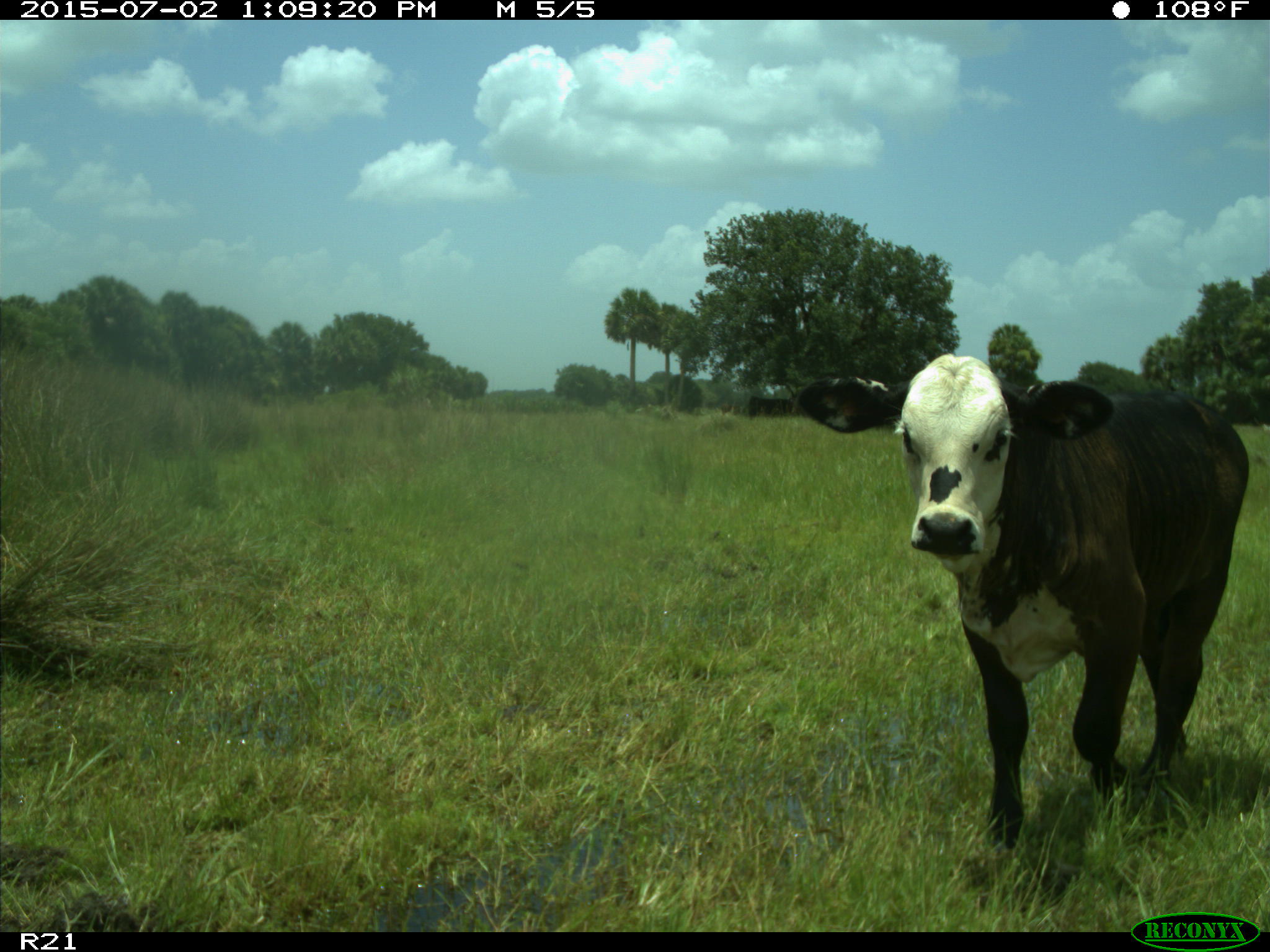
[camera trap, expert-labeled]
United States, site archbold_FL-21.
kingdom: Animalia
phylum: Chordata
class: Mammalia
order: Artiodactyla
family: Bovidae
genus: Bos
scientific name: Bos taurus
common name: domestic cow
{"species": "Bos taurus (domestic cow)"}